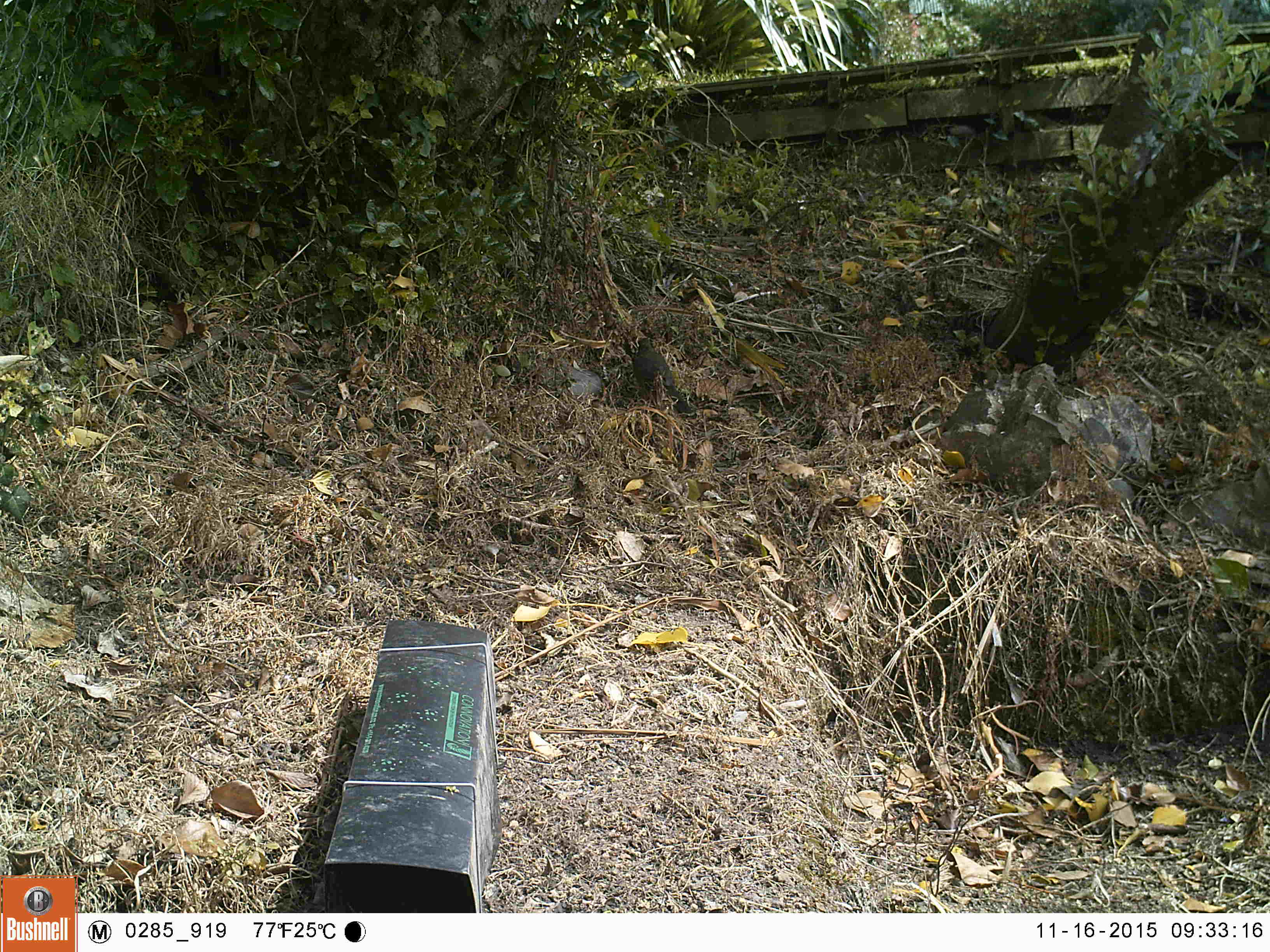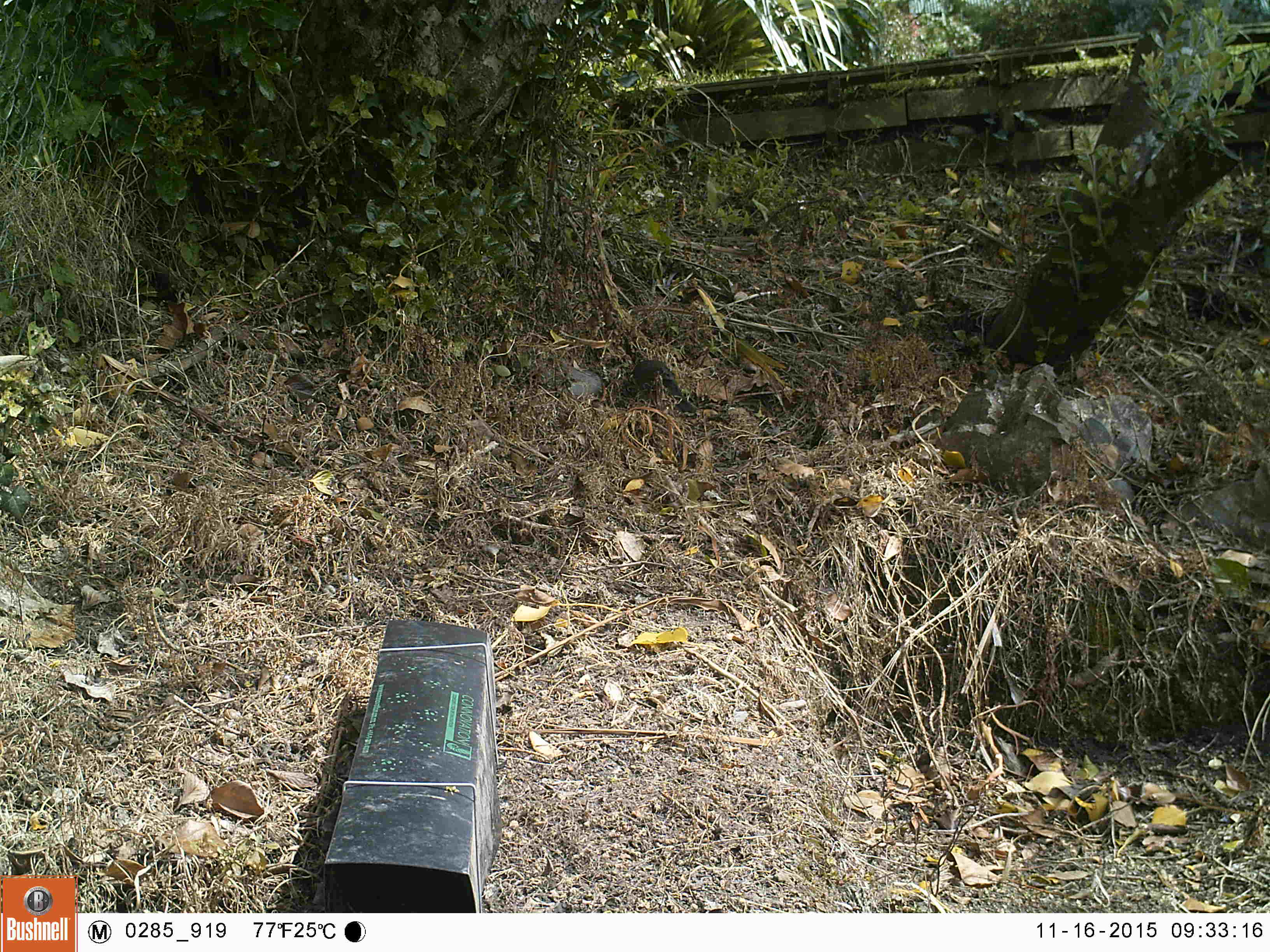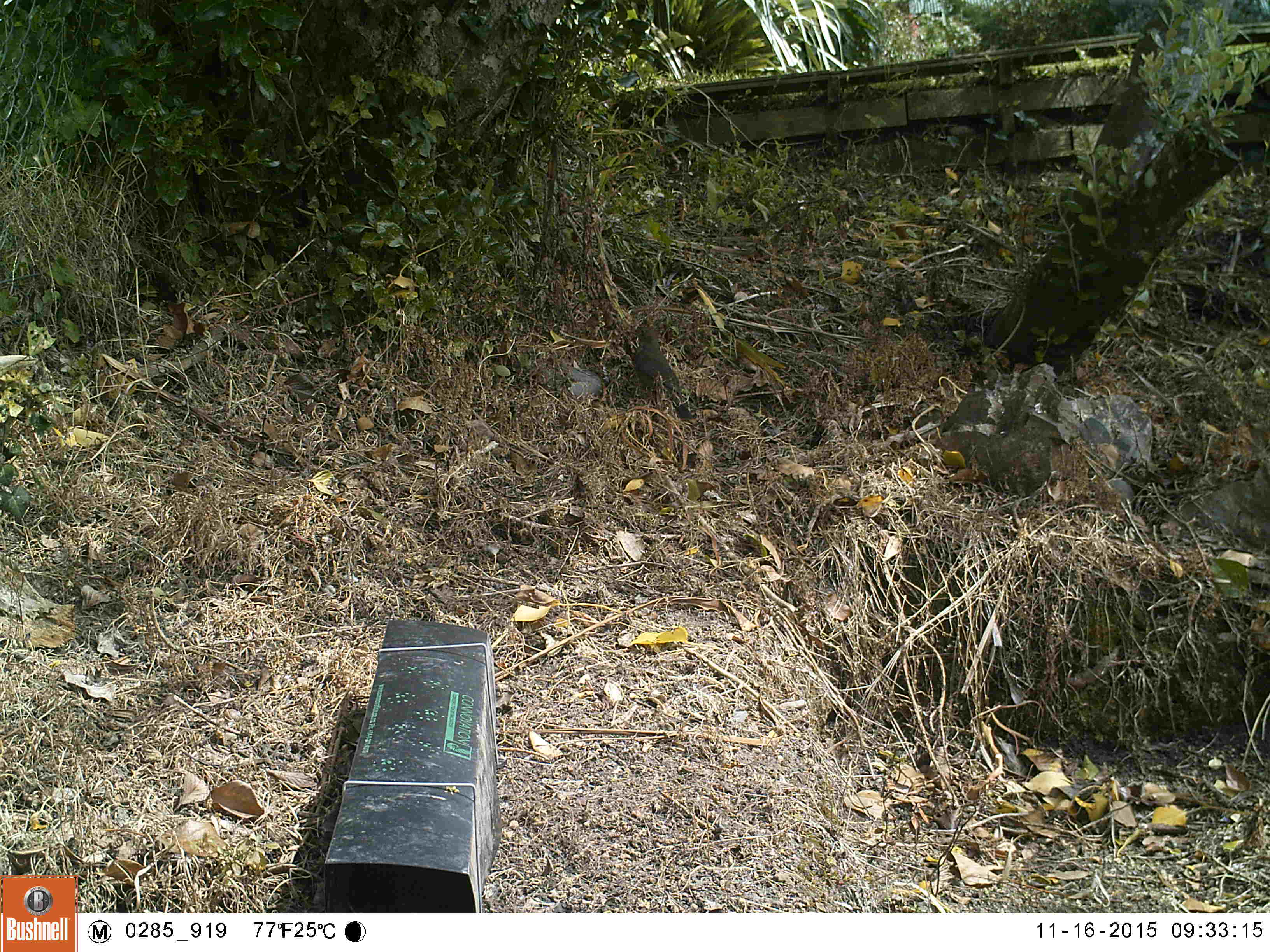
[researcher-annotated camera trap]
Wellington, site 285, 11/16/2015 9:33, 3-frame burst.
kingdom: Animalia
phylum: Chordata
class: Aves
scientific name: Aves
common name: bird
Bird (Aves).